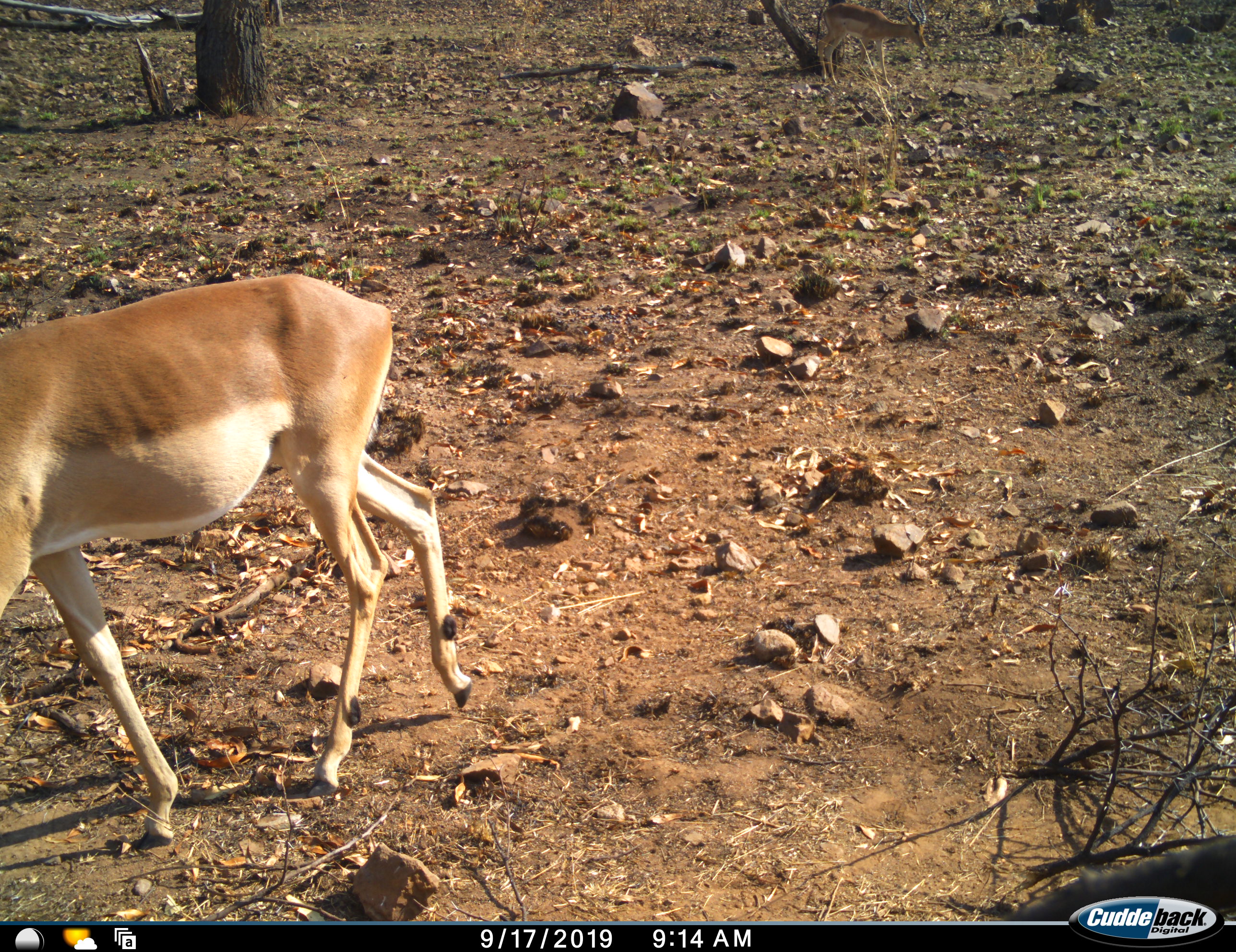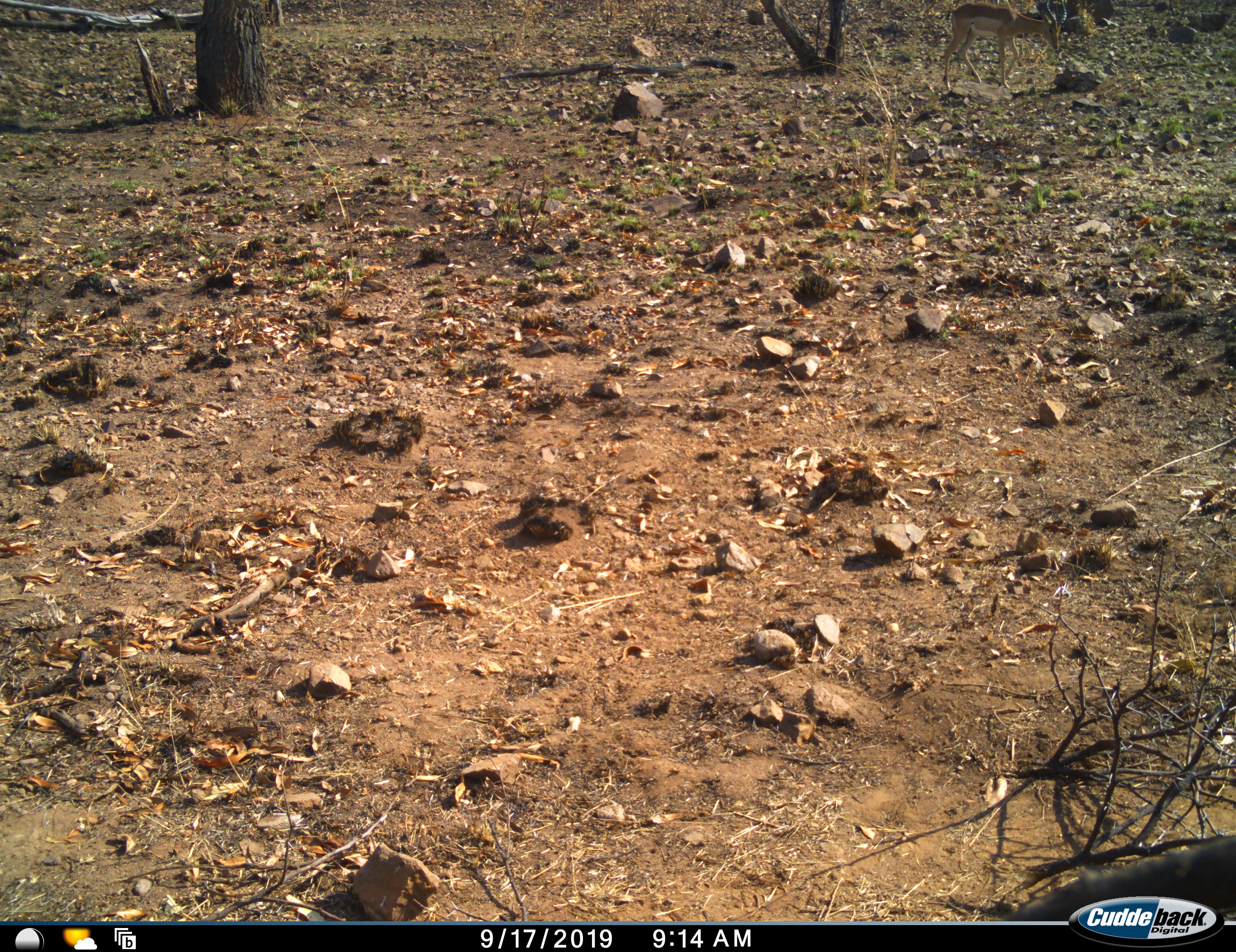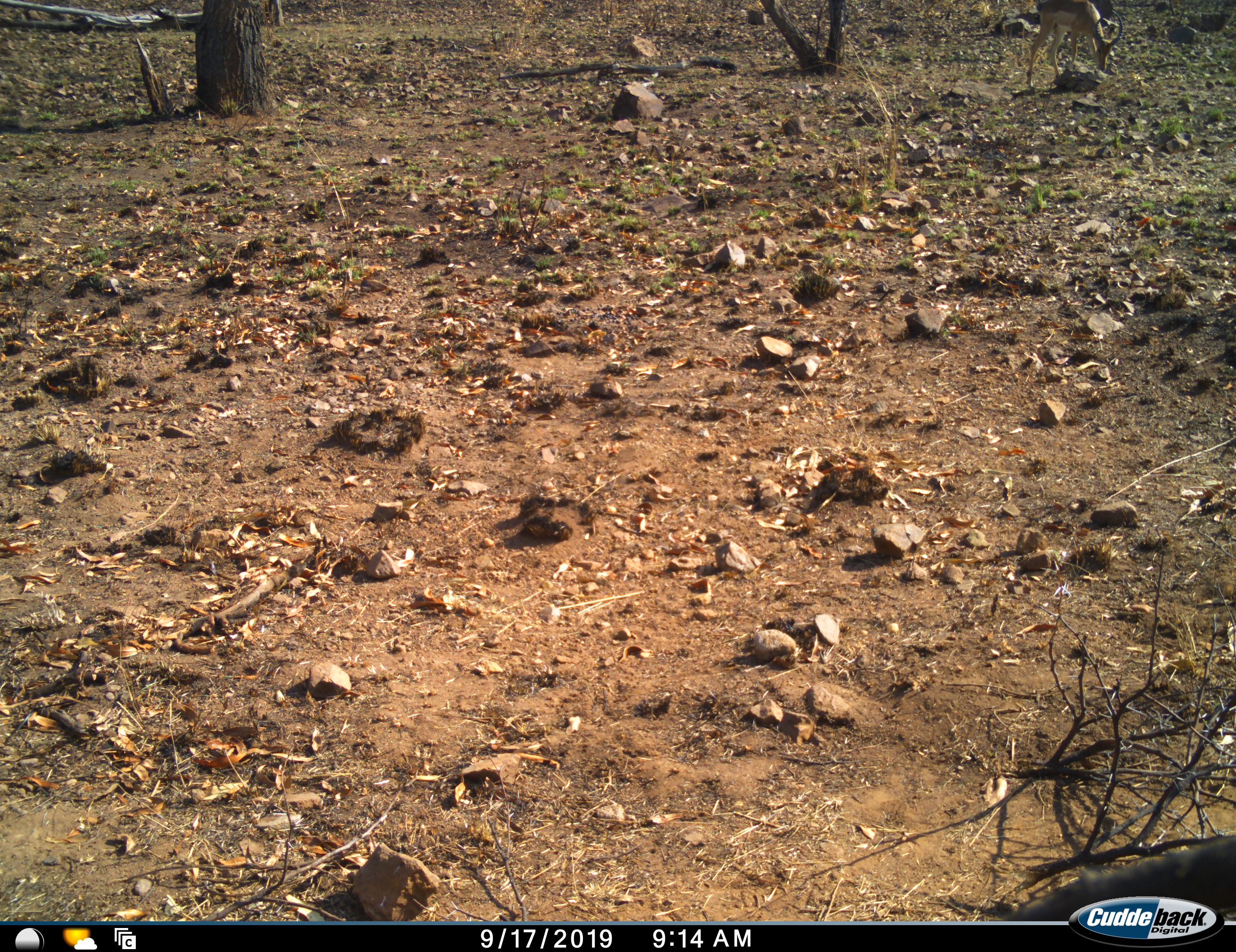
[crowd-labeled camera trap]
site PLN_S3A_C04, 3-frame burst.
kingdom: Animalia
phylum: Chordata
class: Mammalia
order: Artiodactyla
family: Bovidae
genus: Aepyceros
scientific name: Aepyceros melampus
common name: impala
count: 1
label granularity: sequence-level